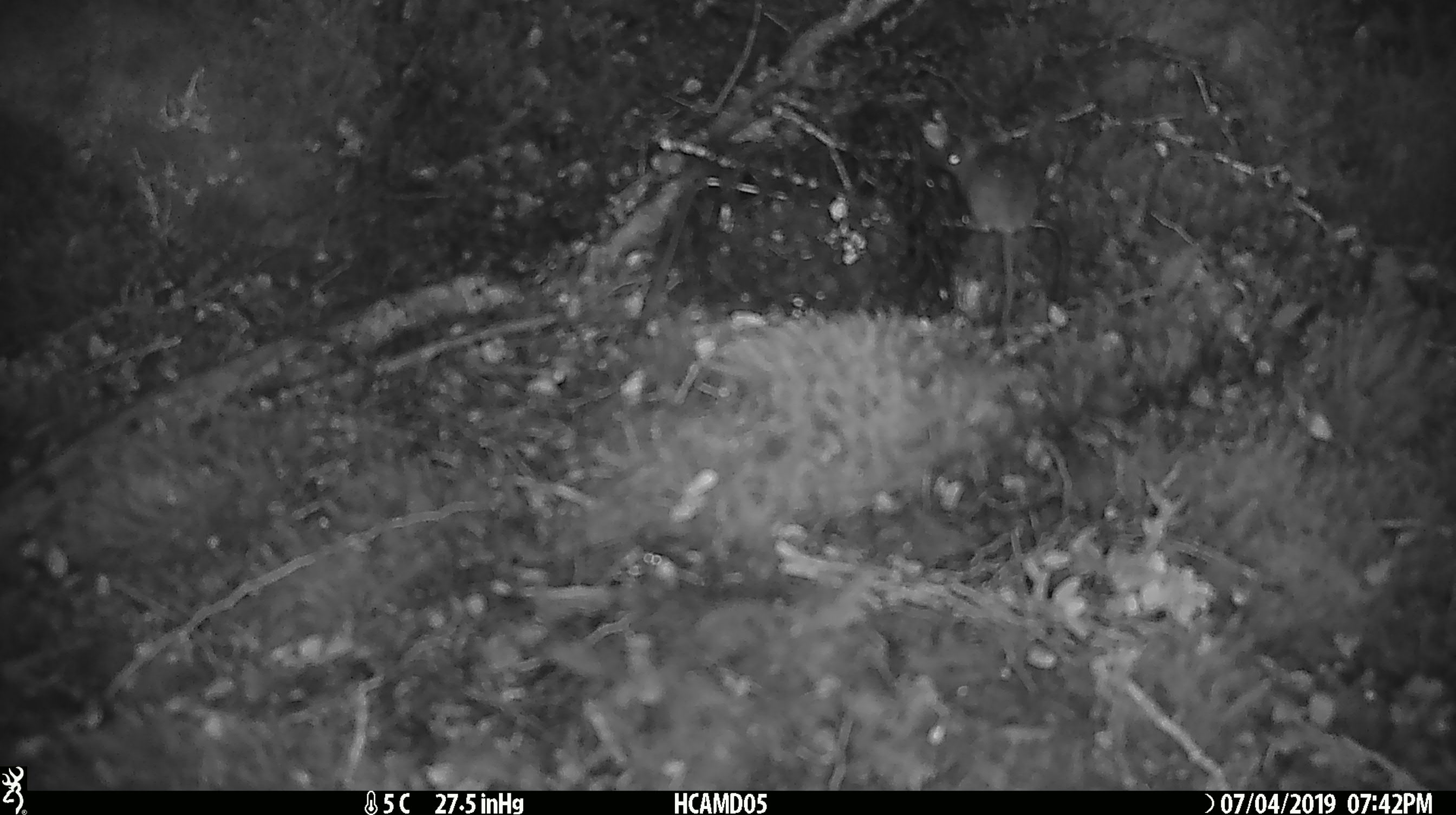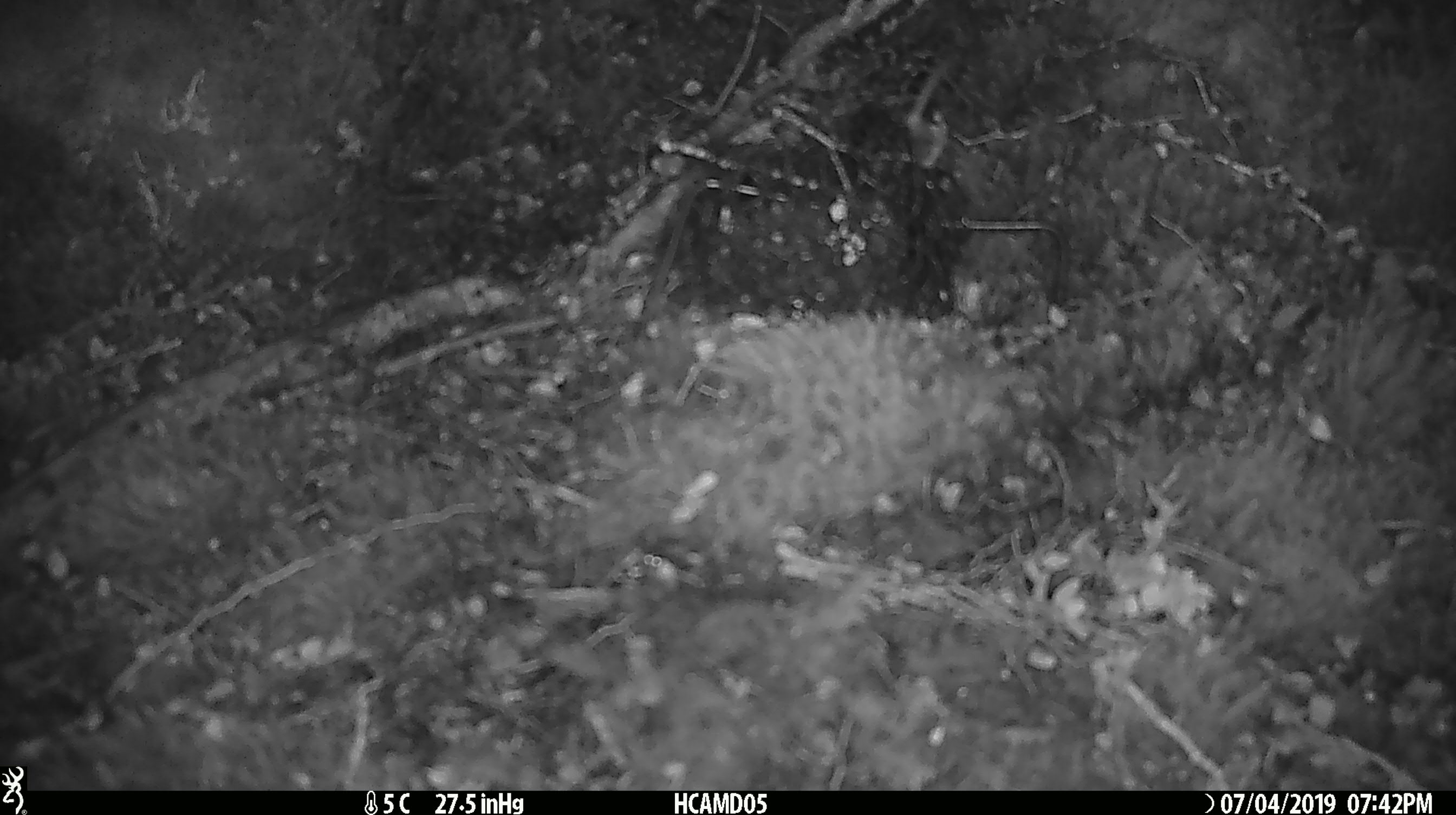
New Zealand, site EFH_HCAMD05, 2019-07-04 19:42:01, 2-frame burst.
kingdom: Animalia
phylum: Chordata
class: Mammalia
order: Rodentia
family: Muridae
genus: Mus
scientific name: Mus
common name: mouse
Mouse (Mus).